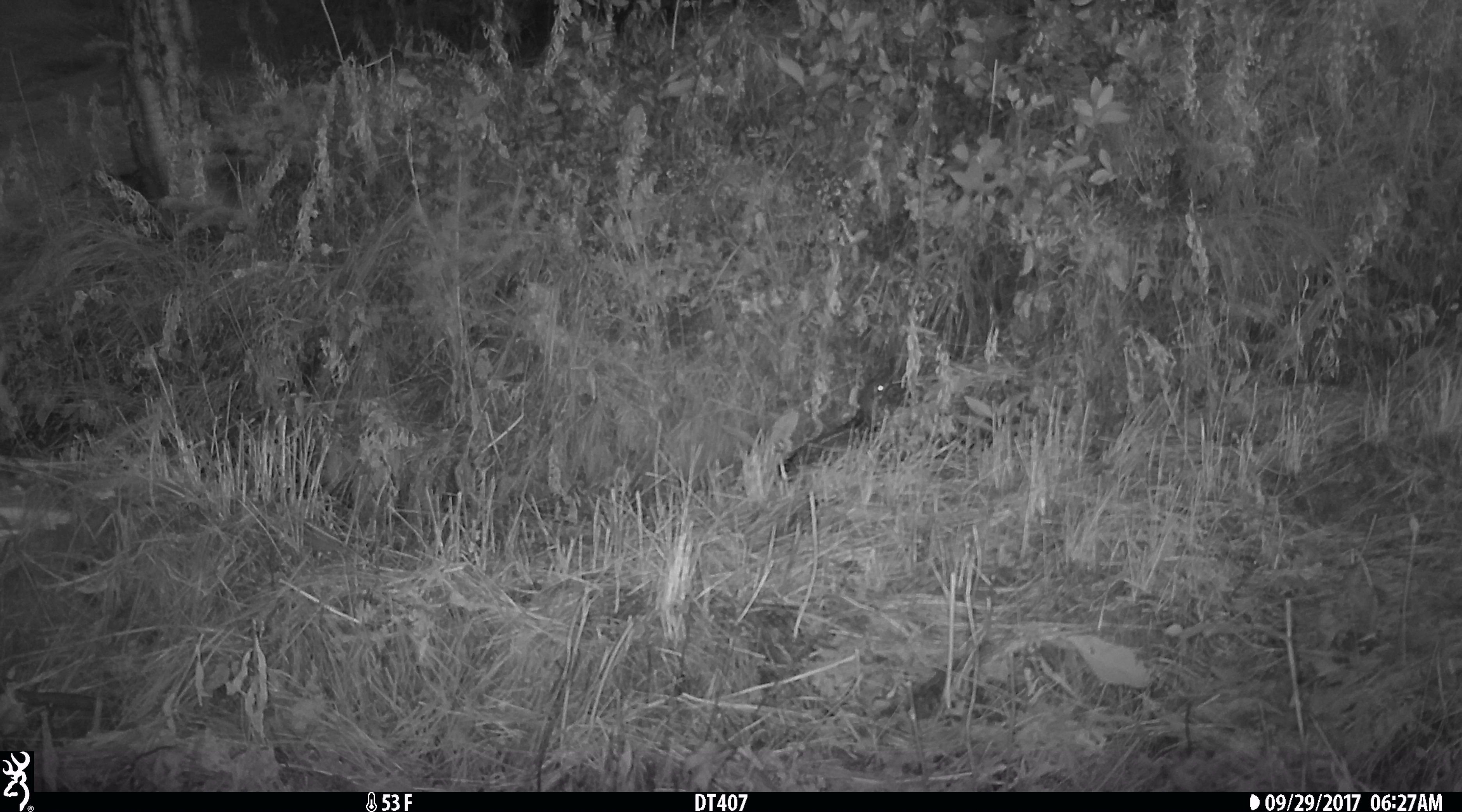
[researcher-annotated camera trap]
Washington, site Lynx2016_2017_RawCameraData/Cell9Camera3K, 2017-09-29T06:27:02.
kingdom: Animalia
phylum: Chordata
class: Aves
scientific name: Aves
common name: birds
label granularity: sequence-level